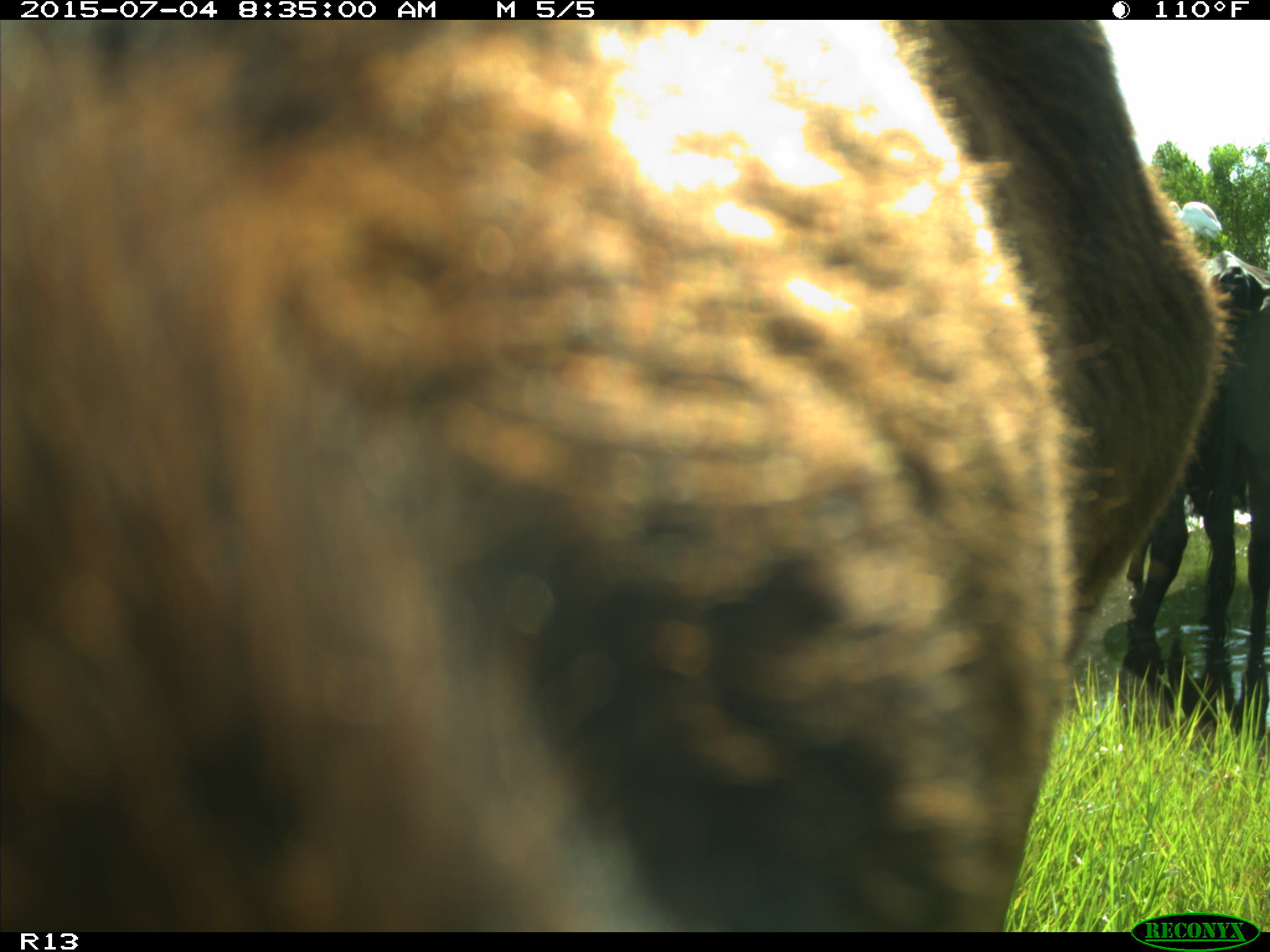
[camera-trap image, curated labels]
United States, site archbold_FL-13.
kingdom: Animalia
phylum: Chordata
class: Mammalia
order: Artiodactyla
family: Bovidae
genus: Bos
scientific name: Bos taurus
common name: domestic cow